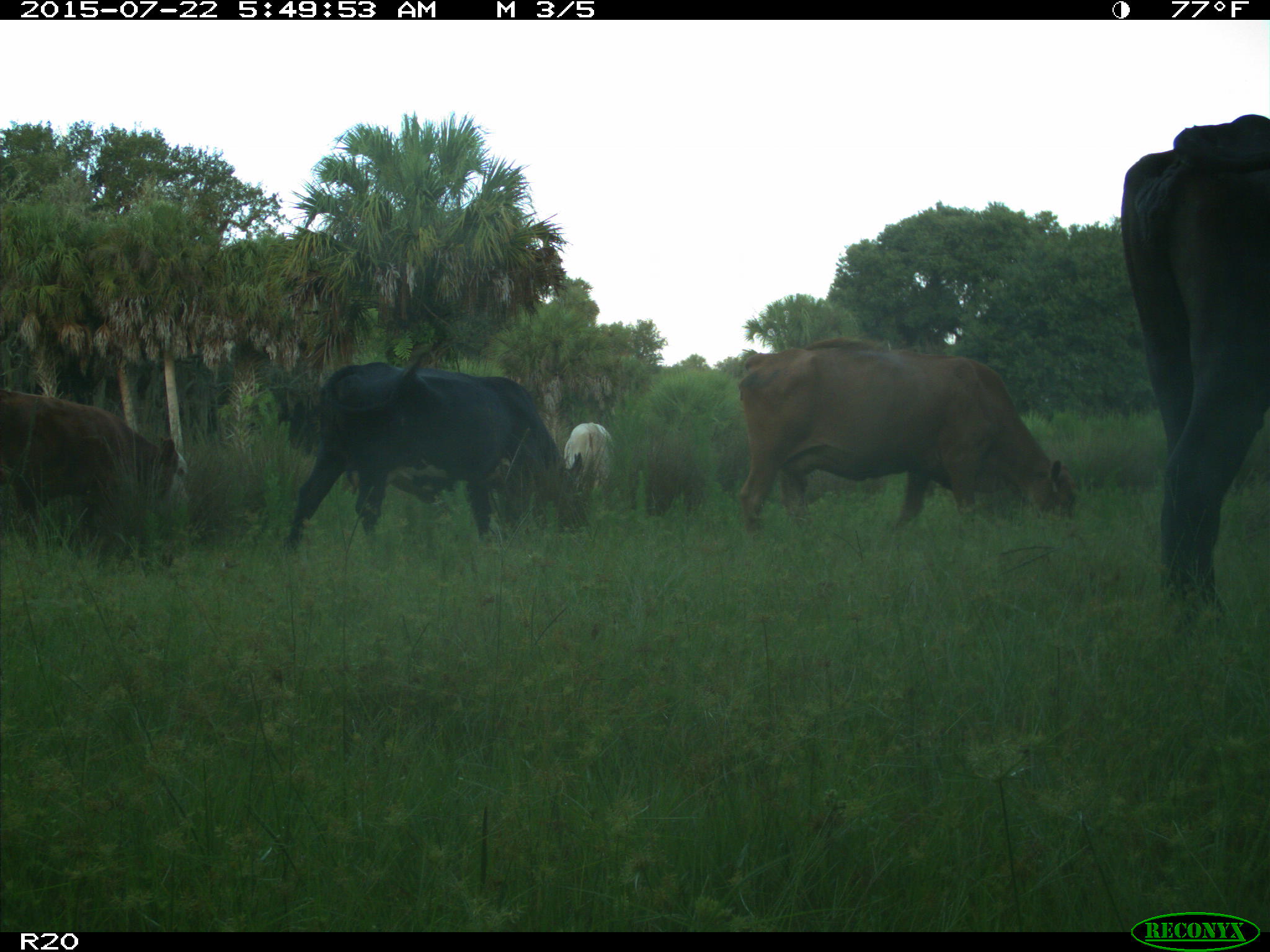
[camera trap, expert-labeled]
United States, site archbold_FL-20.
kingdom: Animalia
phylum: Chordata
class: Mammalia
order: Artiodactyla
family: Bovidae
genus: Bos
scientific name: Bos taurus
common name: domestic cow